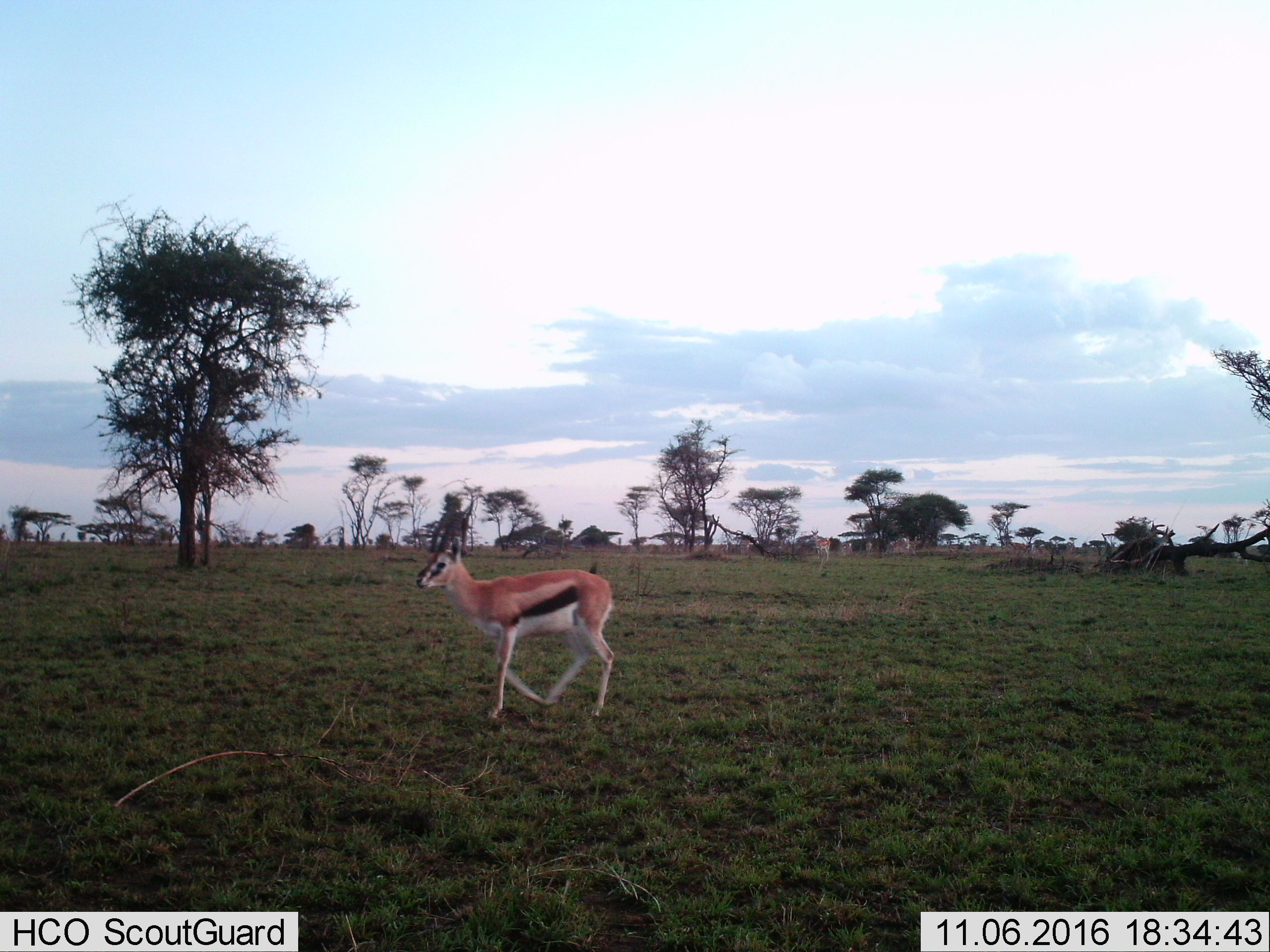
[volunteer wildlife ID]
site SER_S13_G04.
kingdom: Animalia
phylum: Chordata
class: Mammalia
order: Artiodactyla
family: Bovidae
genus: Eudorcas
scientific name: Eudorcas thomsonii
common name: thomson's gazelle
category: gazellethomsons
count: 1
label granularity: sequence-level